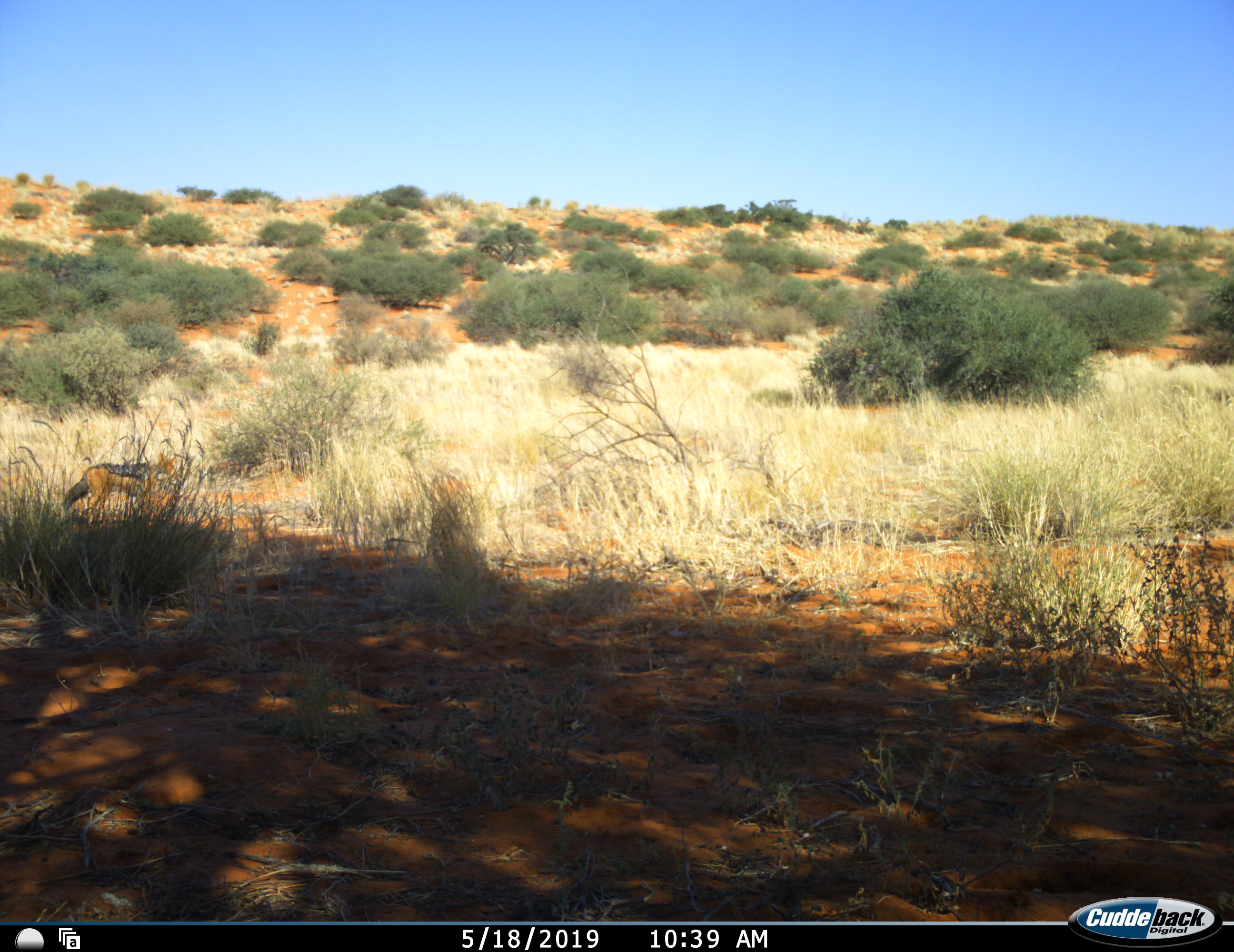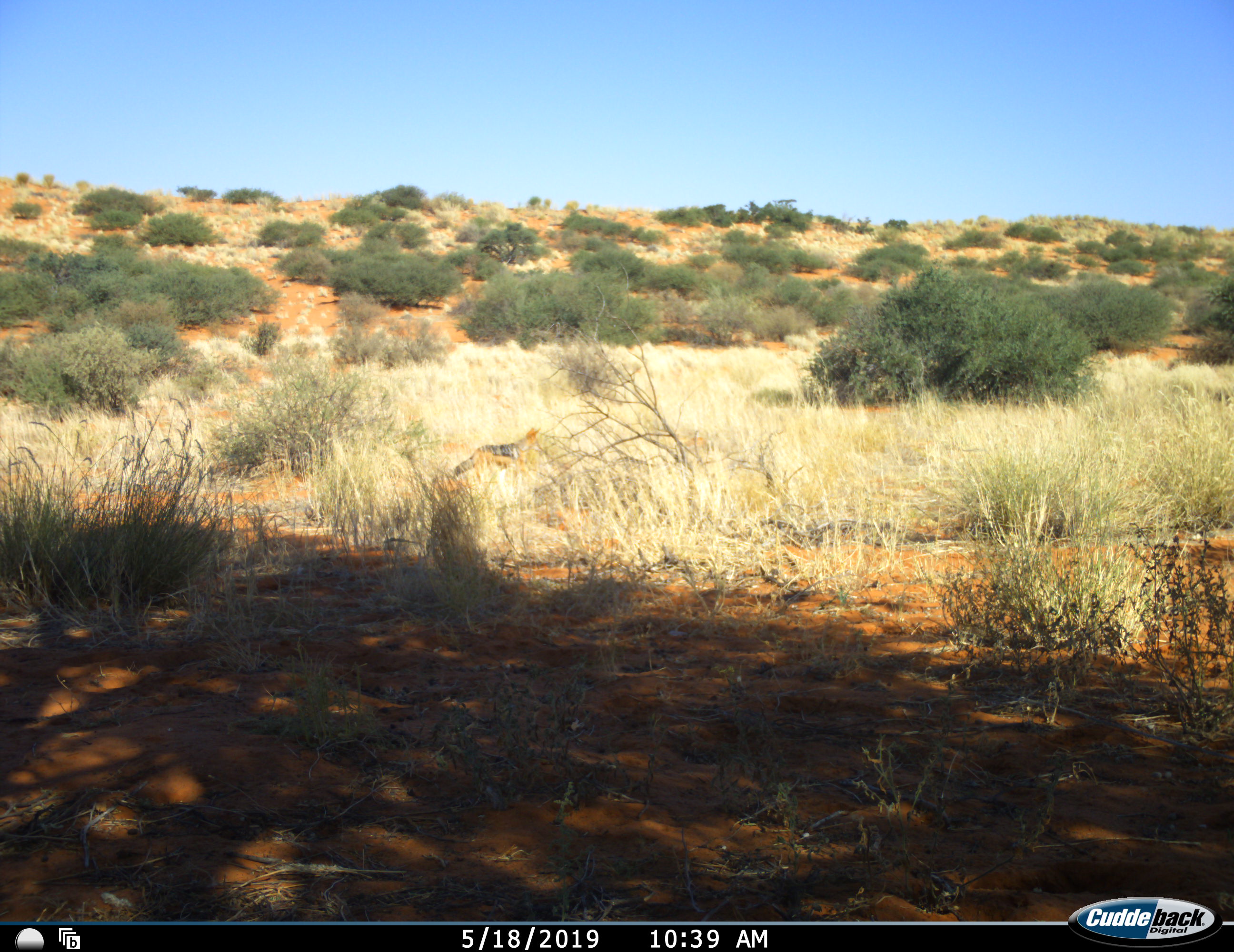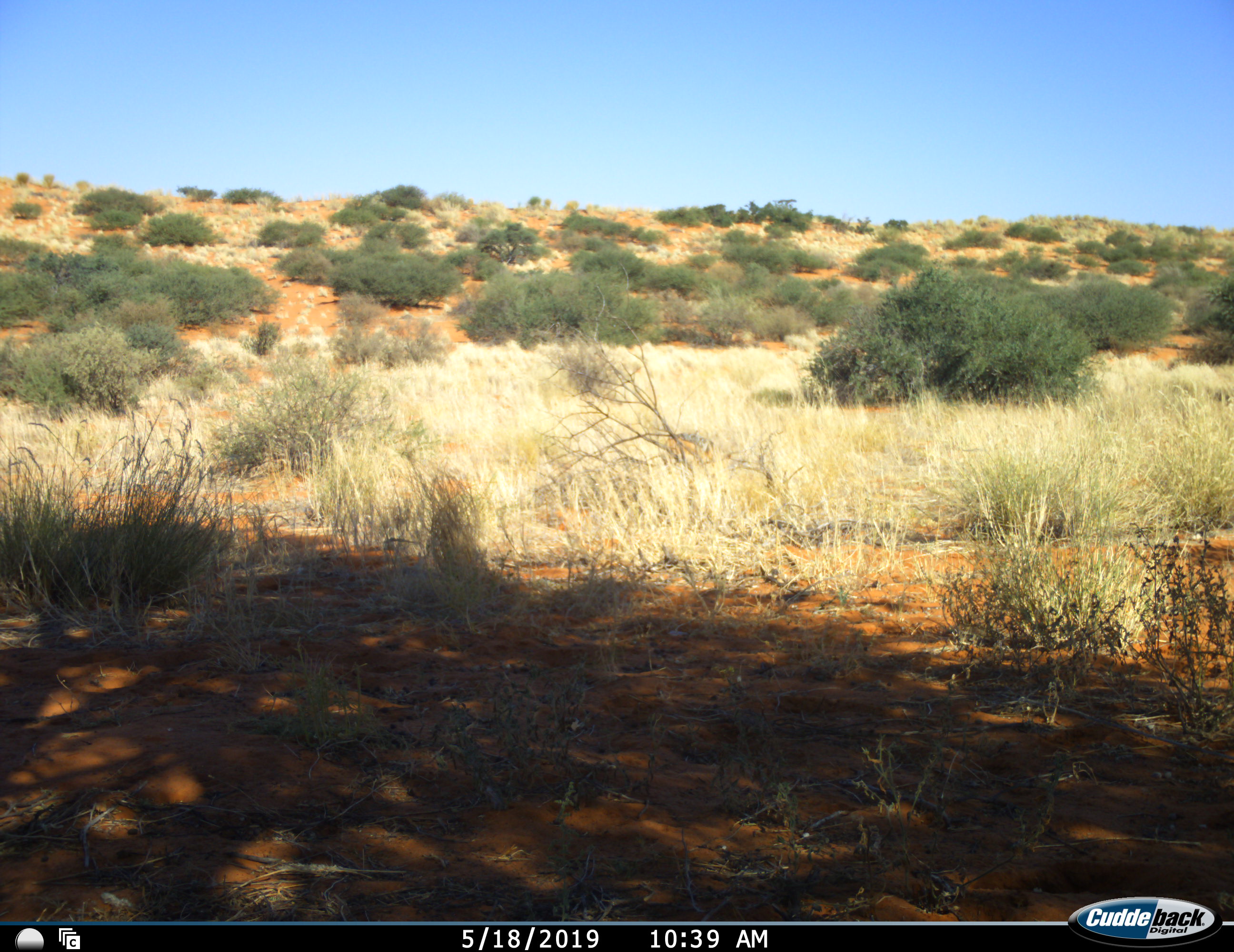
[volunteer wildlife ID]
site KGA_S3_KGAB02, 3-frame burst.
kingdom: Animalia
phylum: Chordata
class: Mammalia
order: Carnivora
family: Canidae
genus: Lupulella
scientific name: Lupulella mesomelas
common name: black-backed jackal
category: jackalblackbacked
Jackalblackbacked (black-backed jackal) (Lupulella mesomelas), count 1. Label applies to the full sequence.